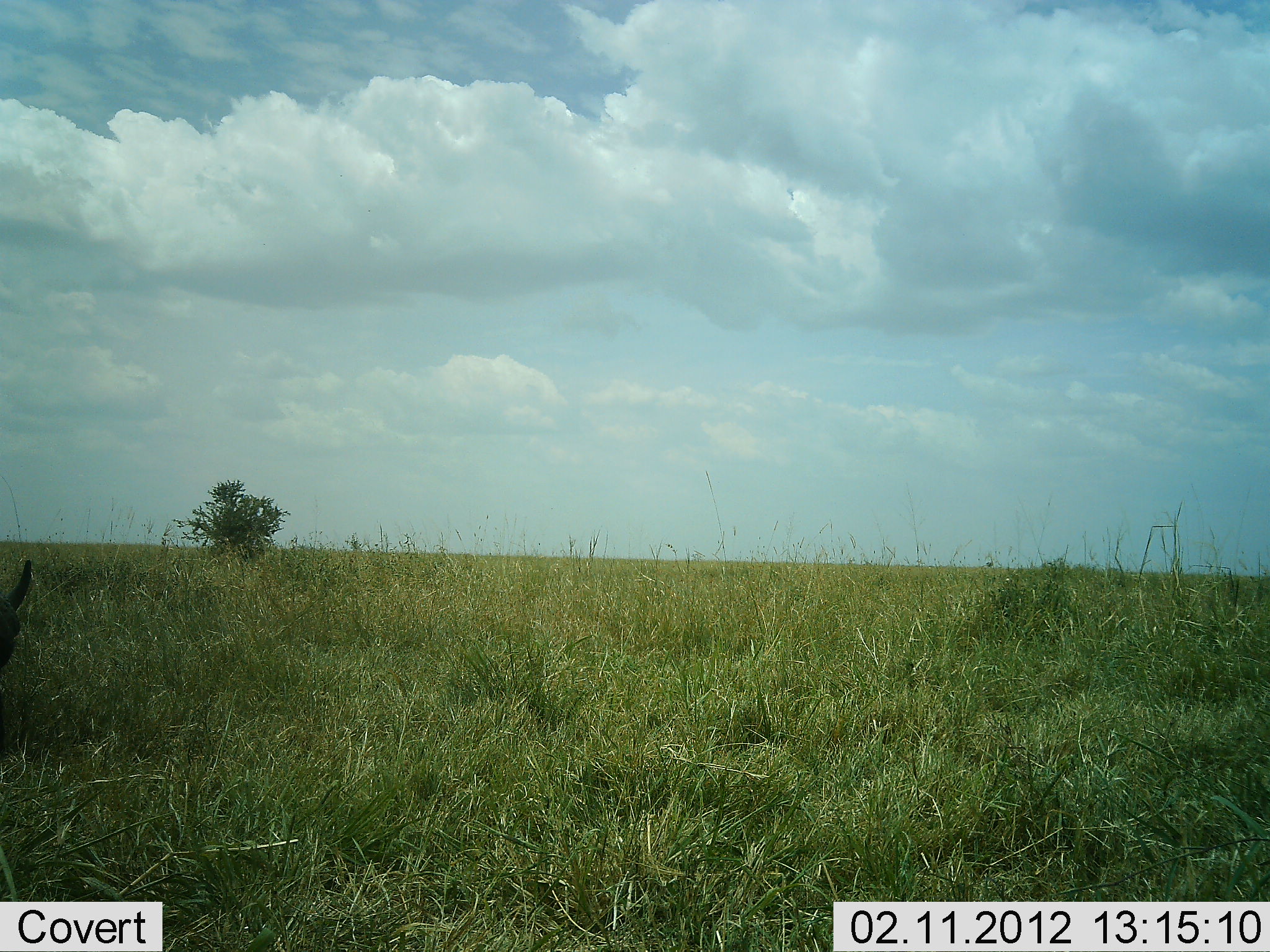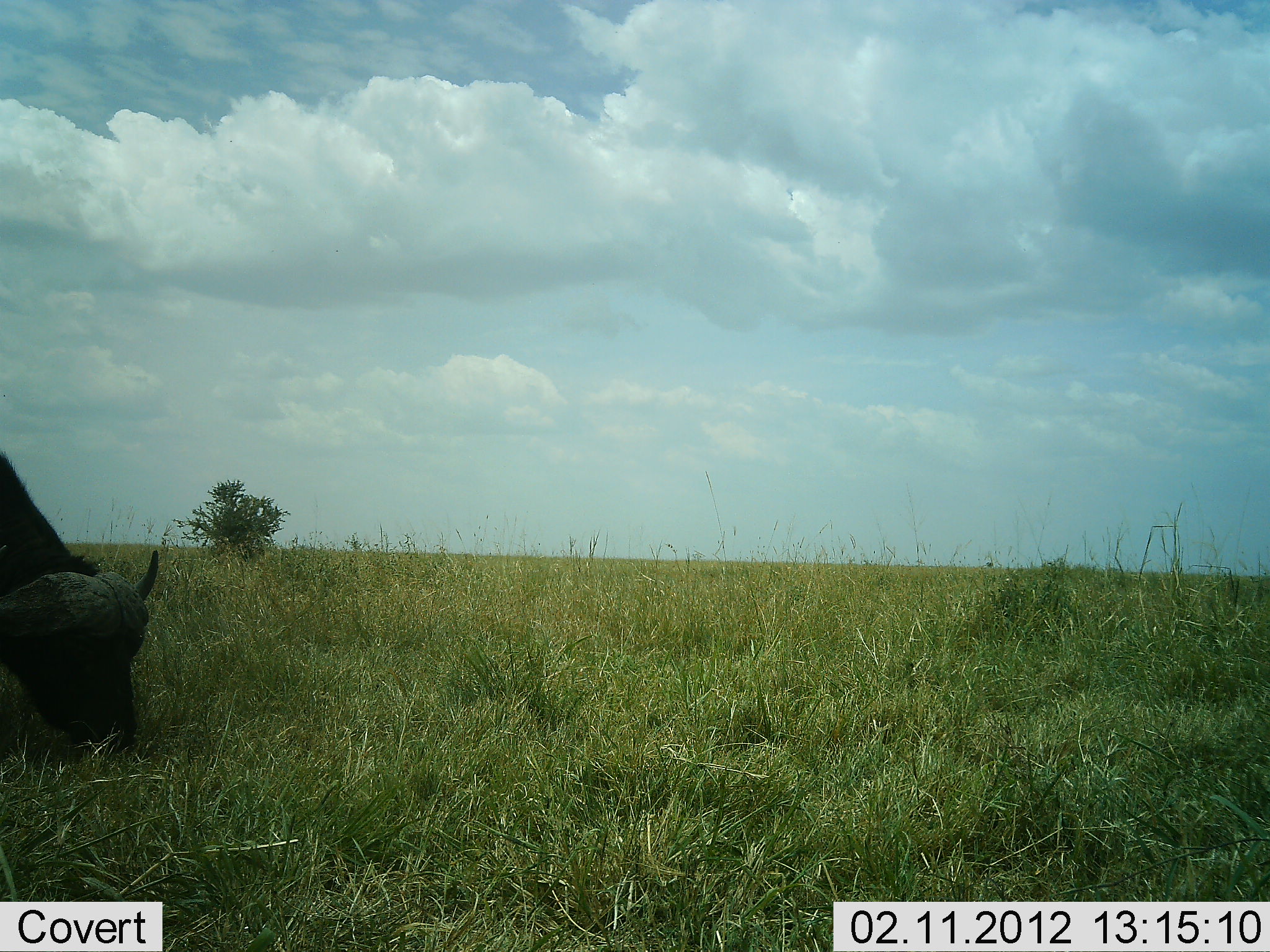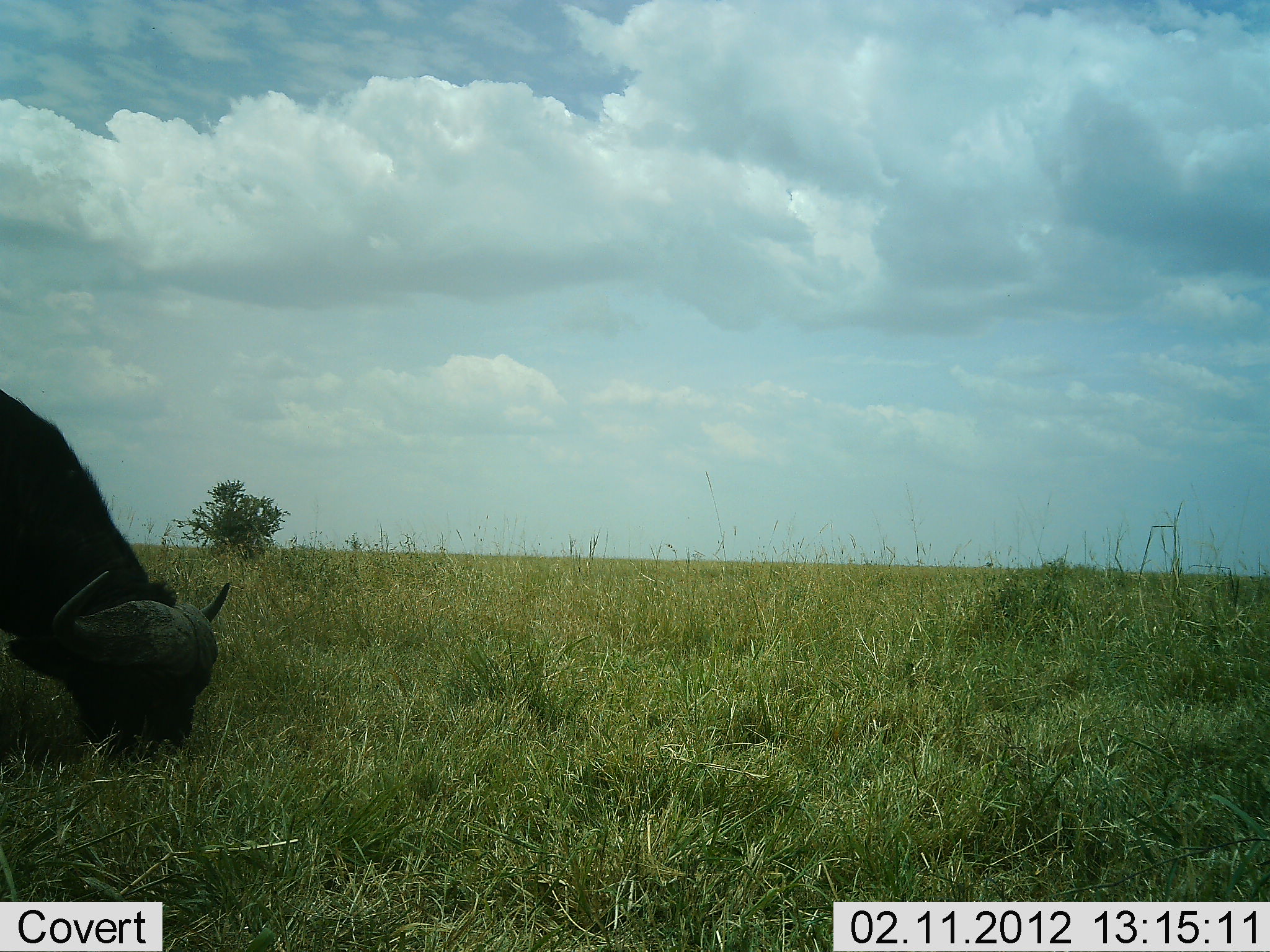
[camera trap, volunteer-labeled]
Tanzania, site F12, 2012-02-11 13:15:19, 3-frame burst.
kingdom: Animalia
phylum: Chordata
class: Mammalia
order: Artiodactyla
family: Bovidae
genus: Syncerus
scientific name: Syncerus caffer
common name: cape buffalo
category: buffalo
Buffalo (cape buffalo) (Syncerus caffer), count 1. Behavior (volunteer vote fractions): standing 18%, resting 0%, moving 35%, interacting 0%. Young present (vote fraction): 0%. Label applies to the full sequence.